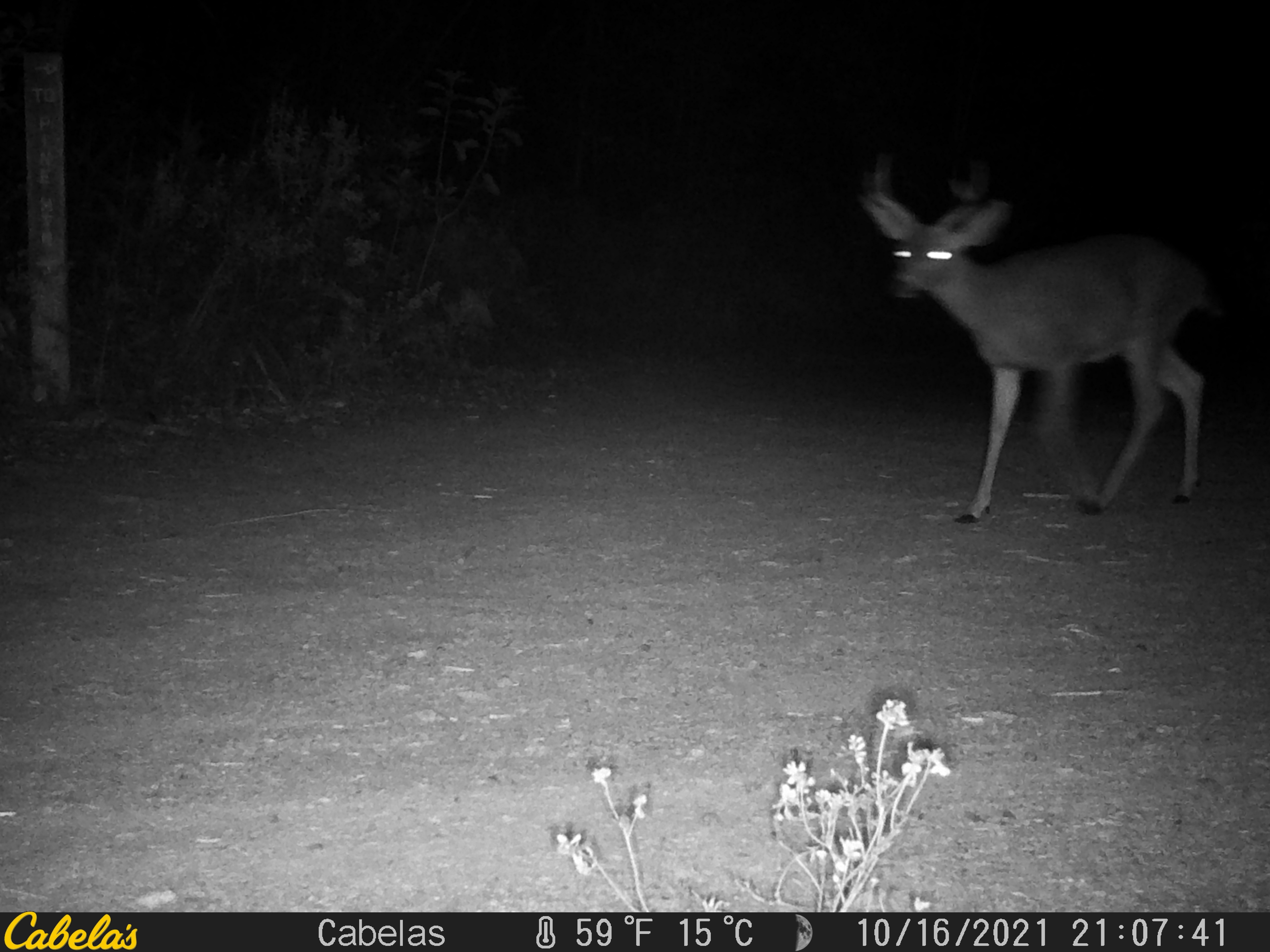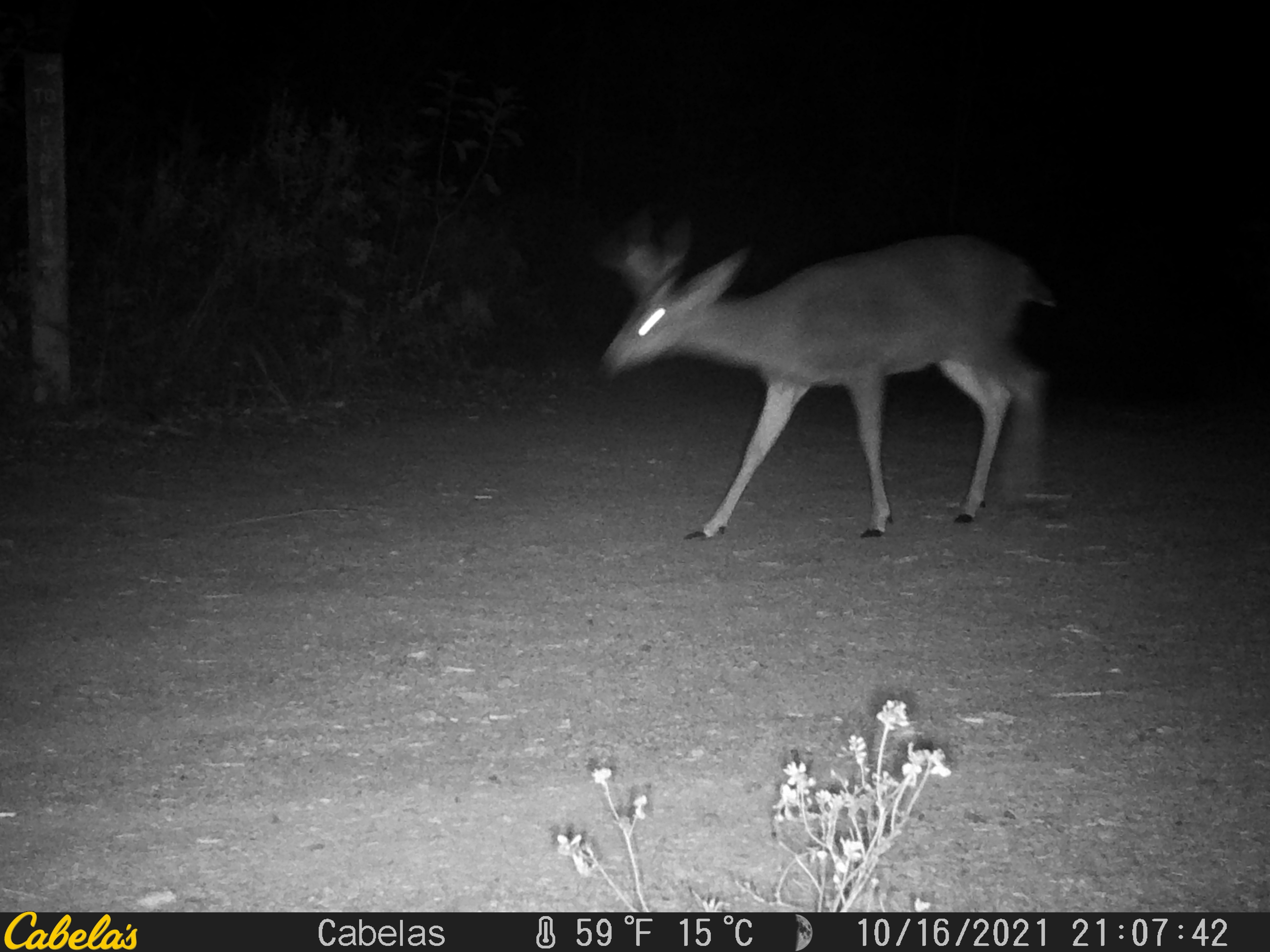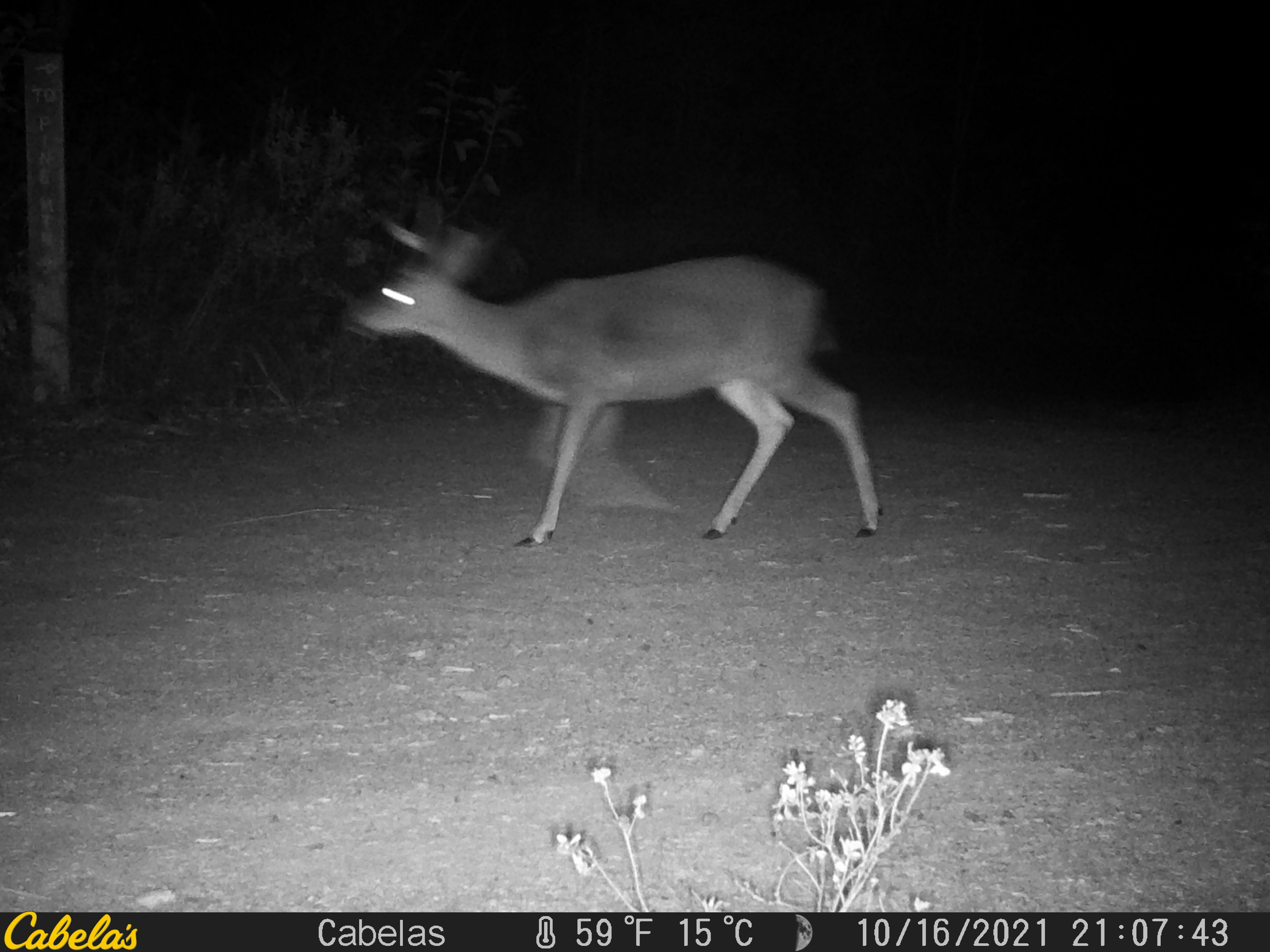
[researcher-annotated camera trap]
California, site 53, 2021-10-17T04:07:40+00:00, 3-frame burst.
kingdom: Animalia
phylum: Chordata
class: Mammalia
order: Artiodactyla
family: Cervidae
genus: Odocoileus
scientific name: Odocoileus hemionus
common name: mule deer